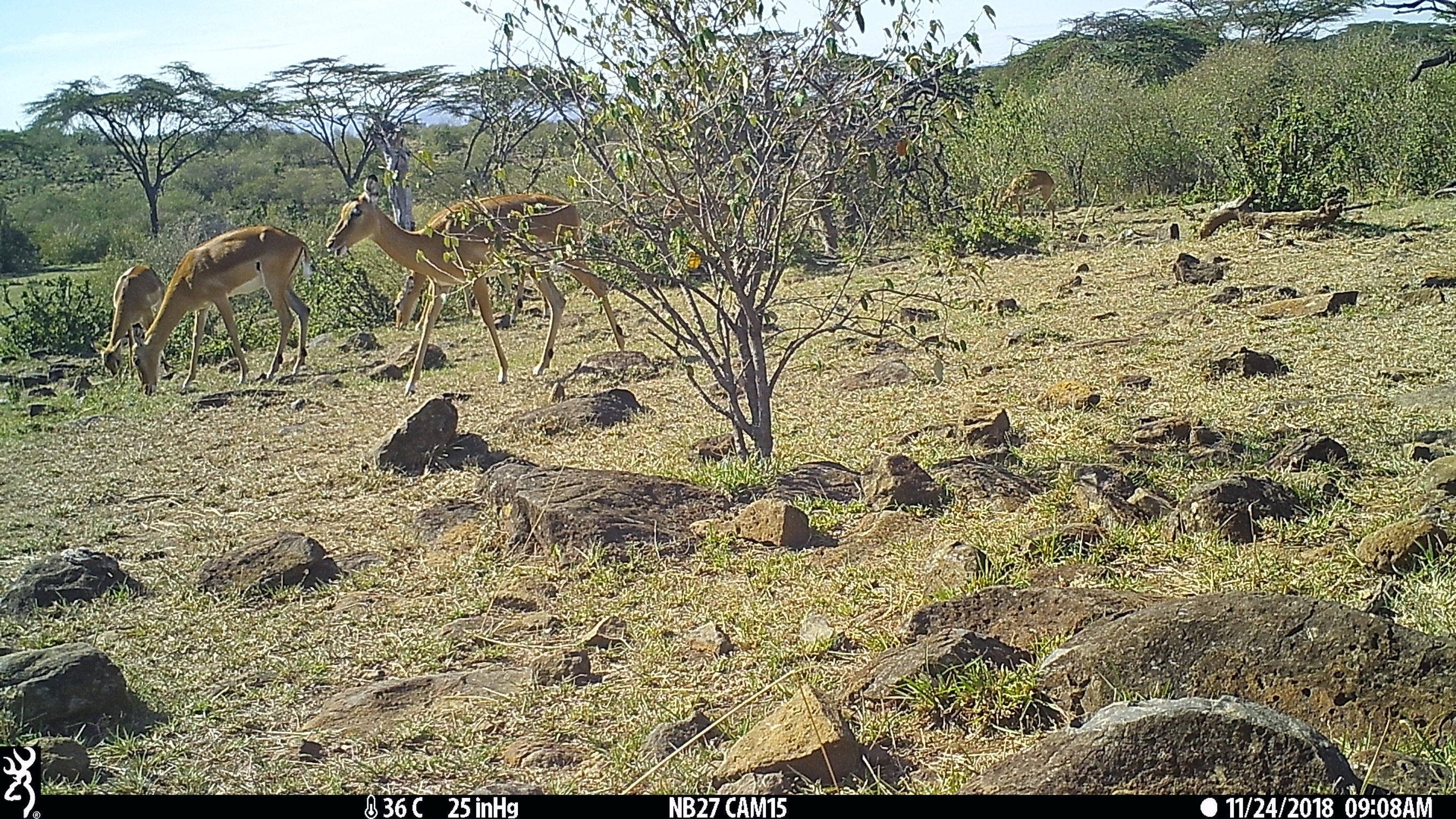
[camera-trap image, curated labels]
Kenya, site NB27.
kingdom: Animalia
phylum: Chordata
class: Mammalia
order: Artiodactyla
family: Bovidae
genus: Aepyceros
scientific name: Aepyceros melampus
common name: impala